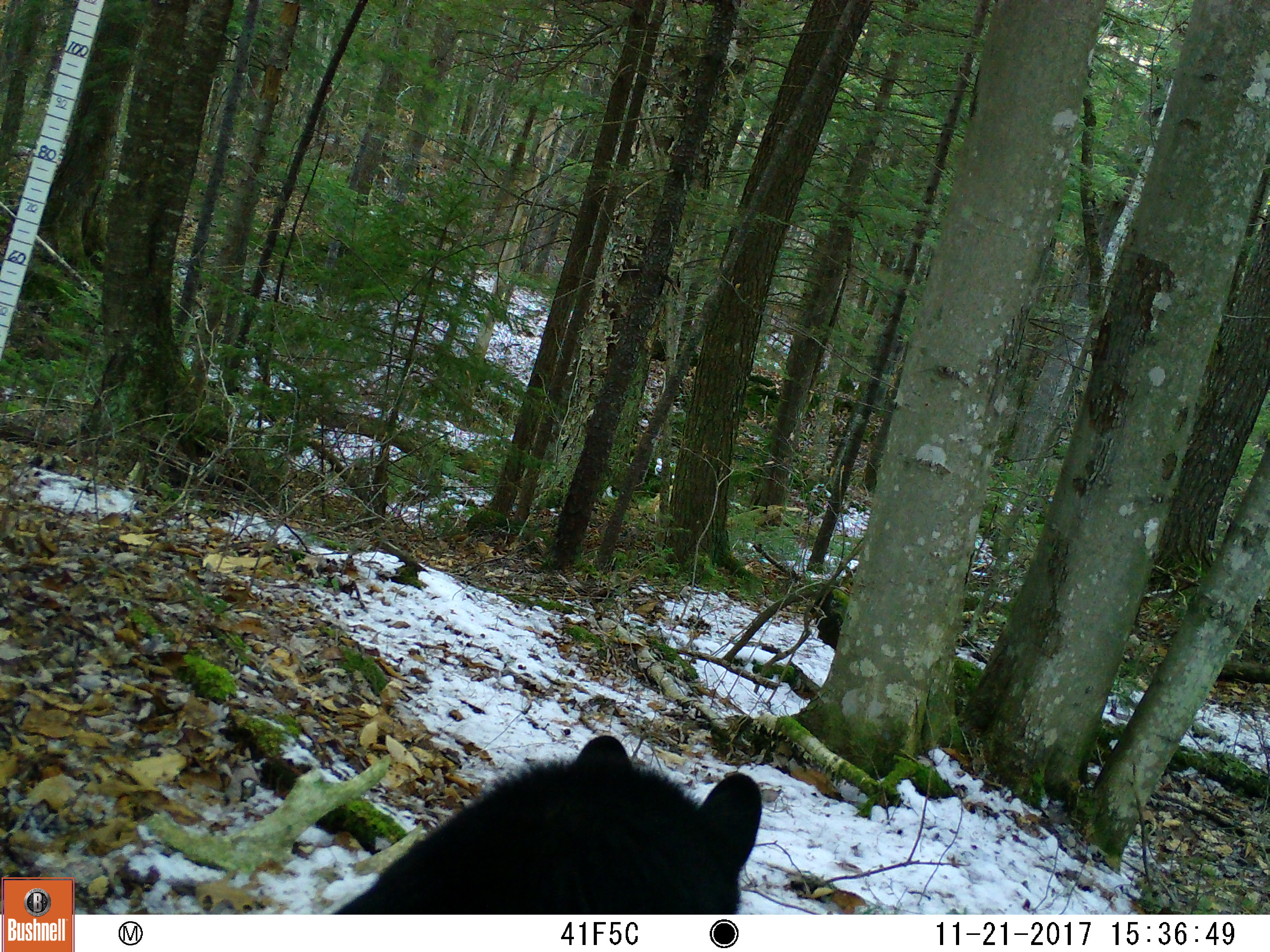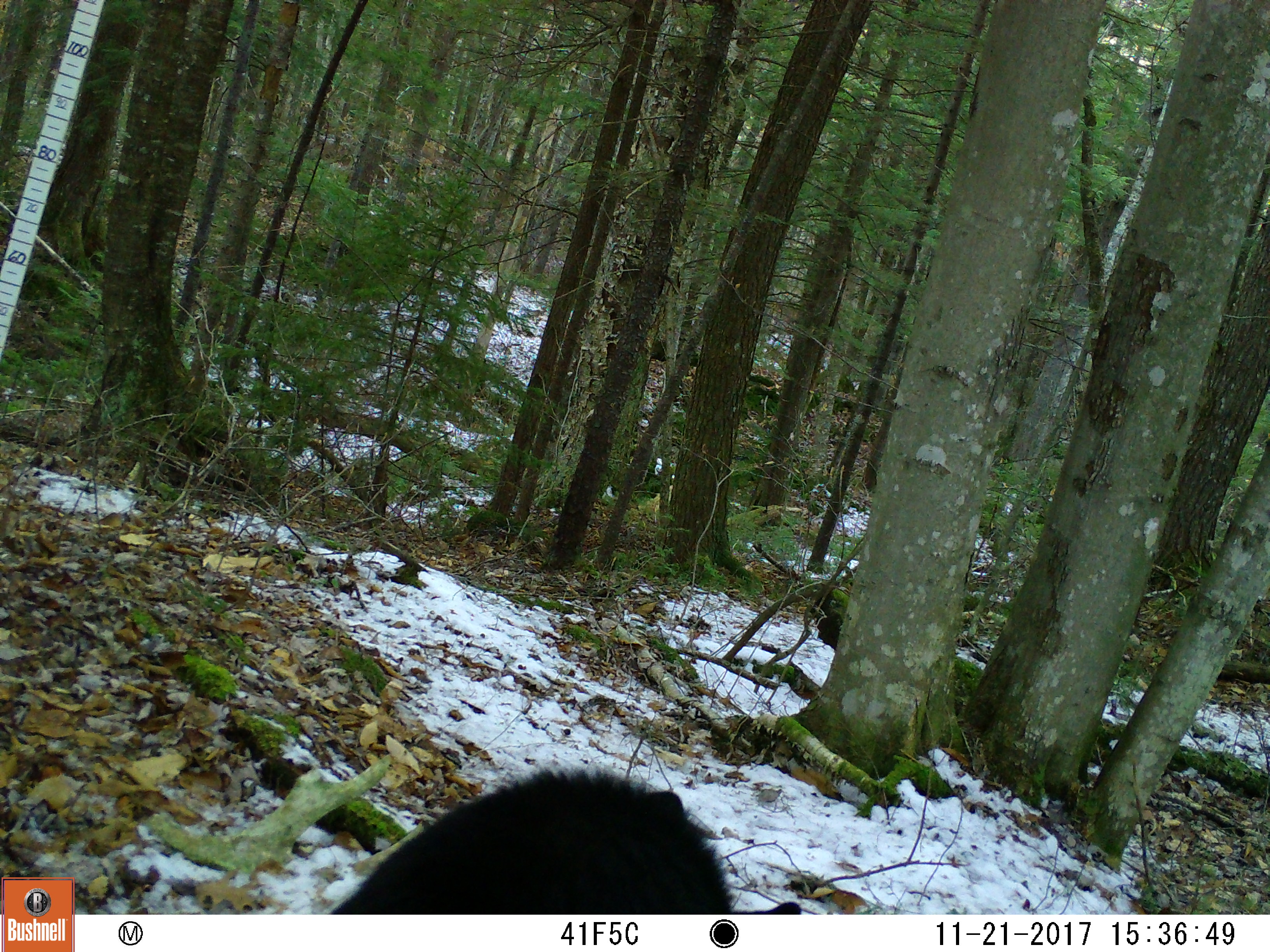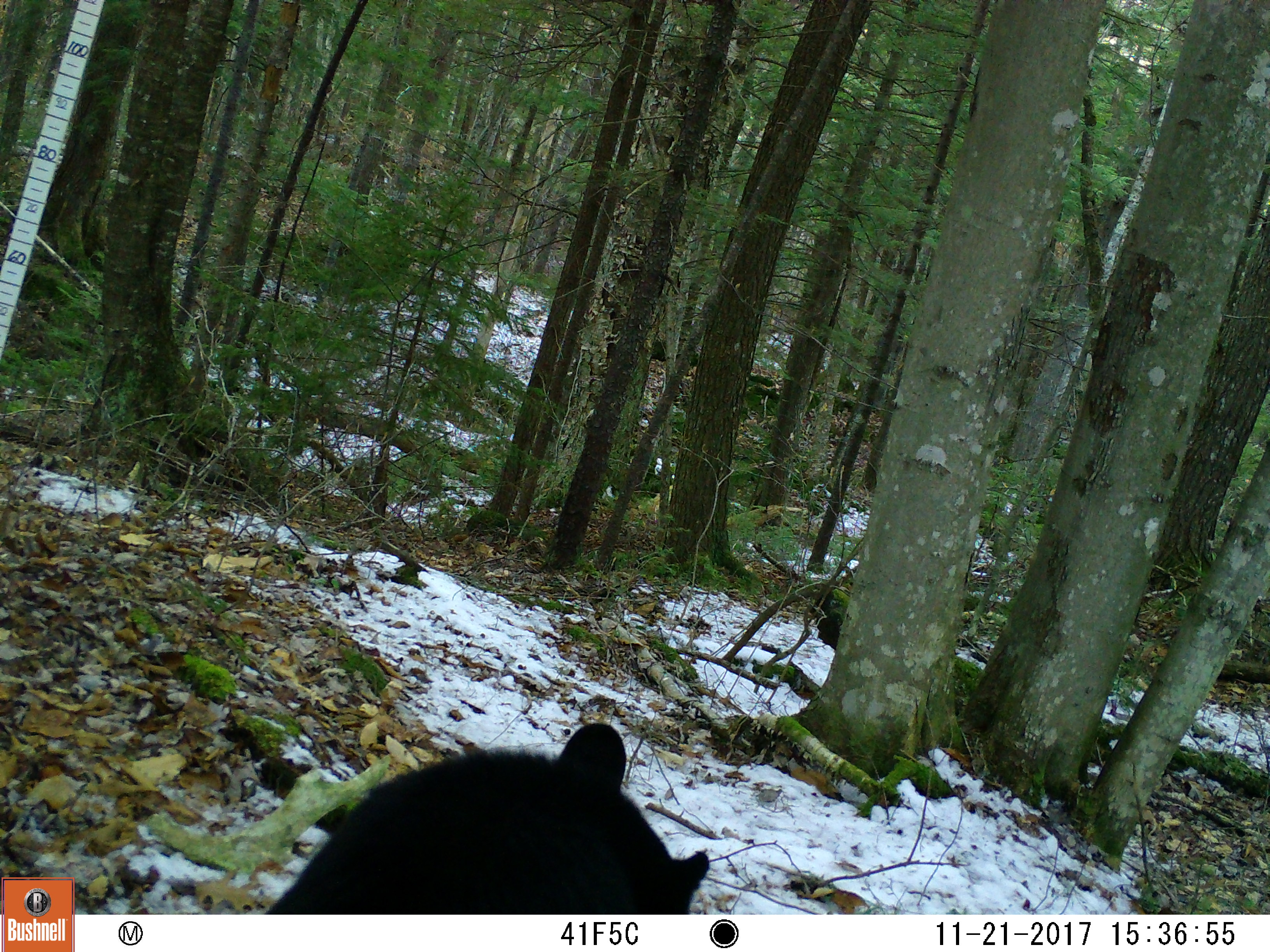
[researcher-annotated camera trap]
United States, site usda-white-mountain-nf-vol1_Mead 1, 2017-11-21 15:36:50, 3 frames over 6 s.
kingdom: Animalia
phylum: Chordata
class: Mammalia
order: Carnivora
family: Ursidae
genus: Ursus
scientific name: Ursus americanus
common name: black bear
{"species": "black bear (Ursus americanus)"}